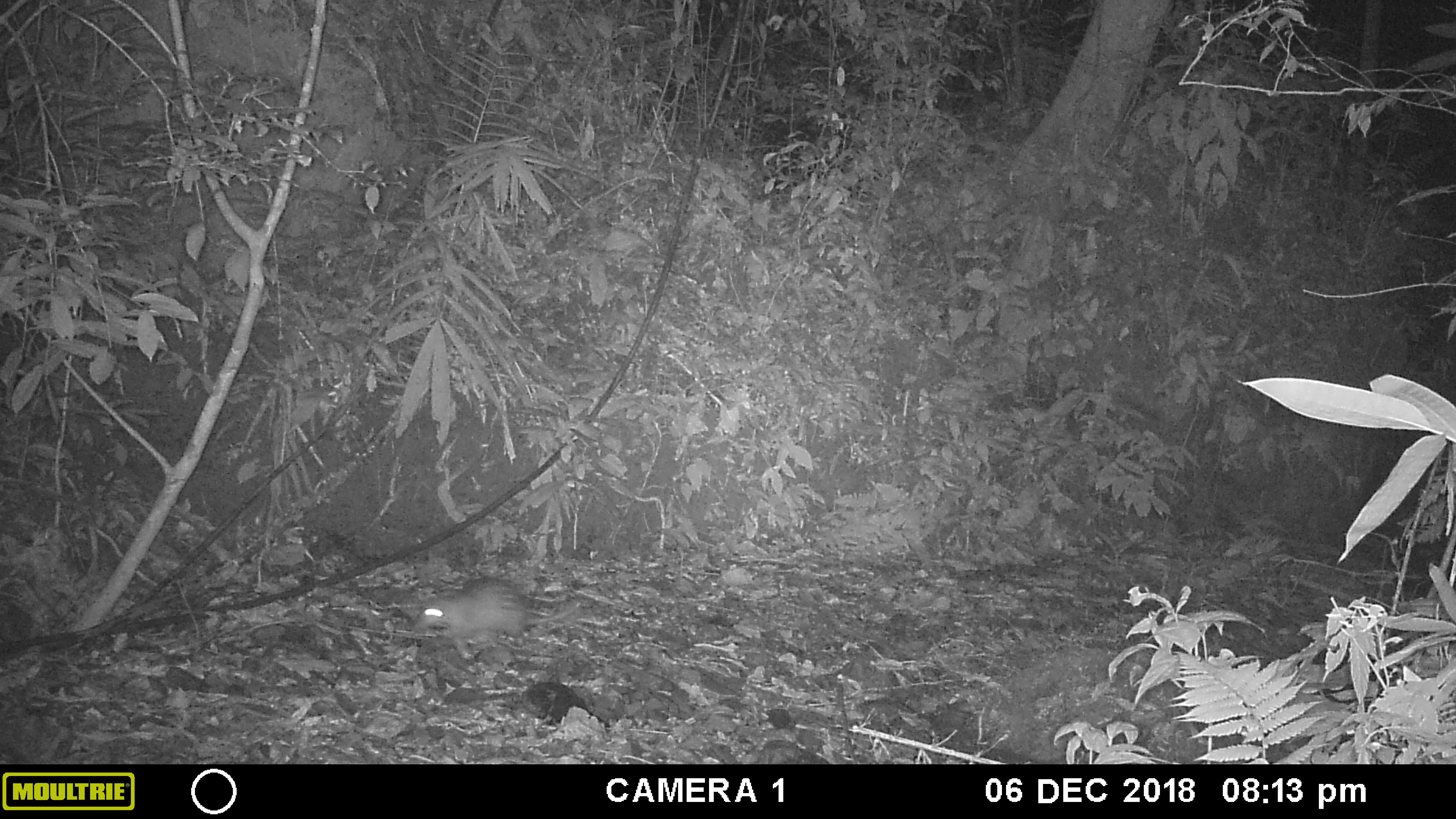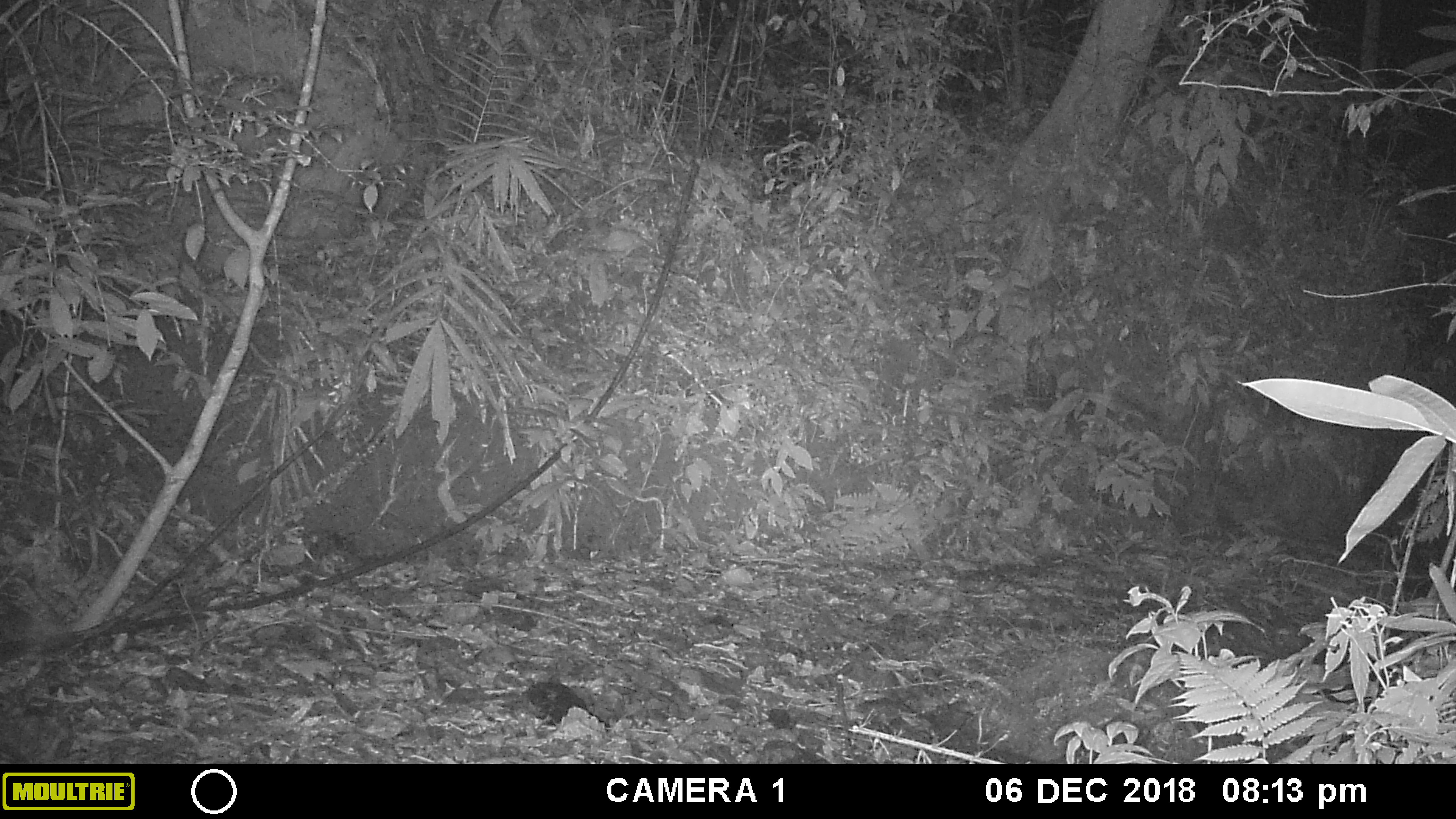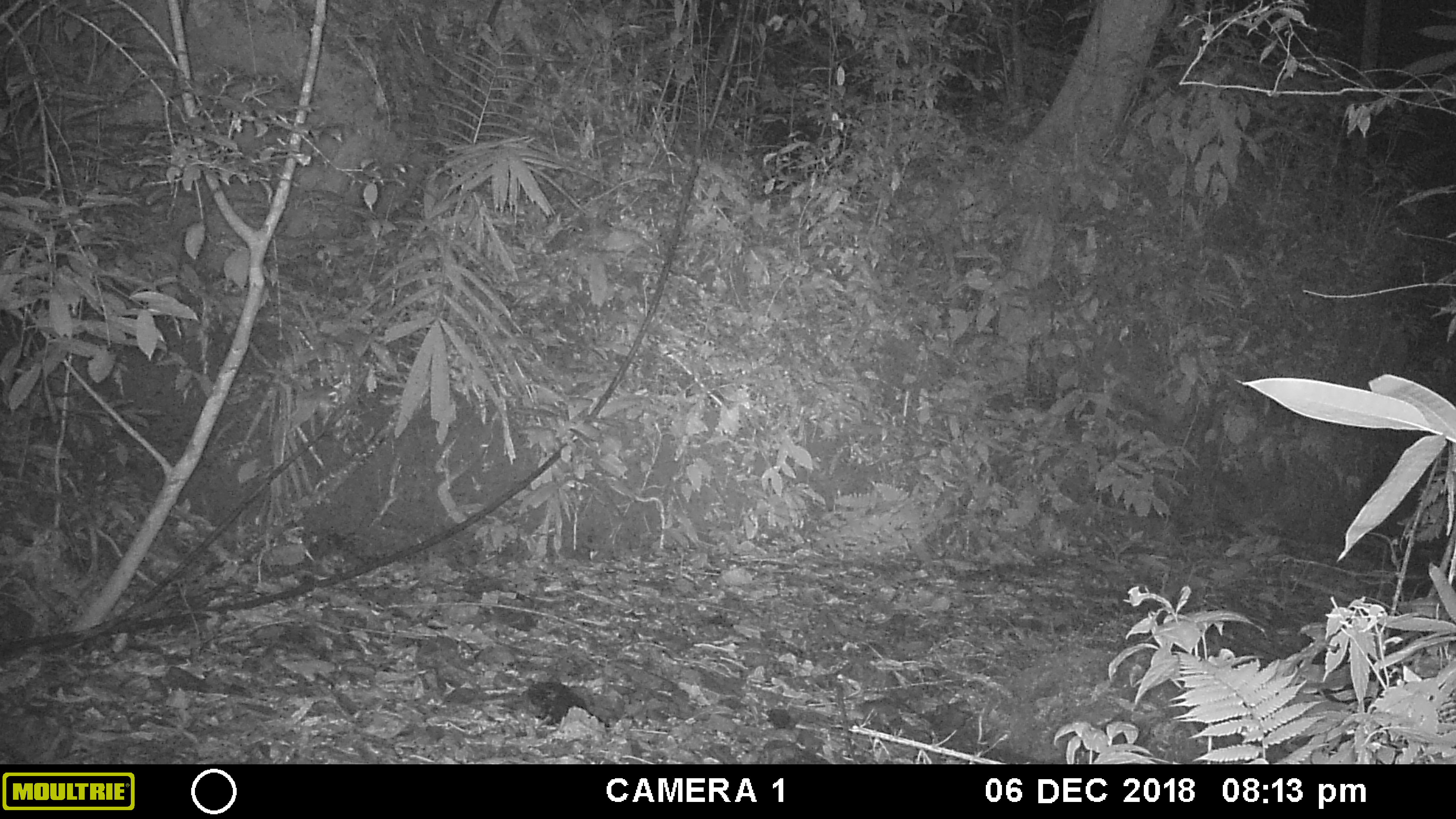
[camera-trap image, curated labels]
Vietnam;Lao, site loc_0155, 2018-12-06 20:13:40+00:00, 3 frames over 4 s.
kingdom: Animalia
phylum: Chordata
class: Mammalia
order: Rodentia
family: Hystricidae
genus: Atherurus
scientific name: Atherurus macrourus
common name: asiatic brush-tailed porcupine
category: asiatic brush tailed porcupine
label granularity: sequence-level